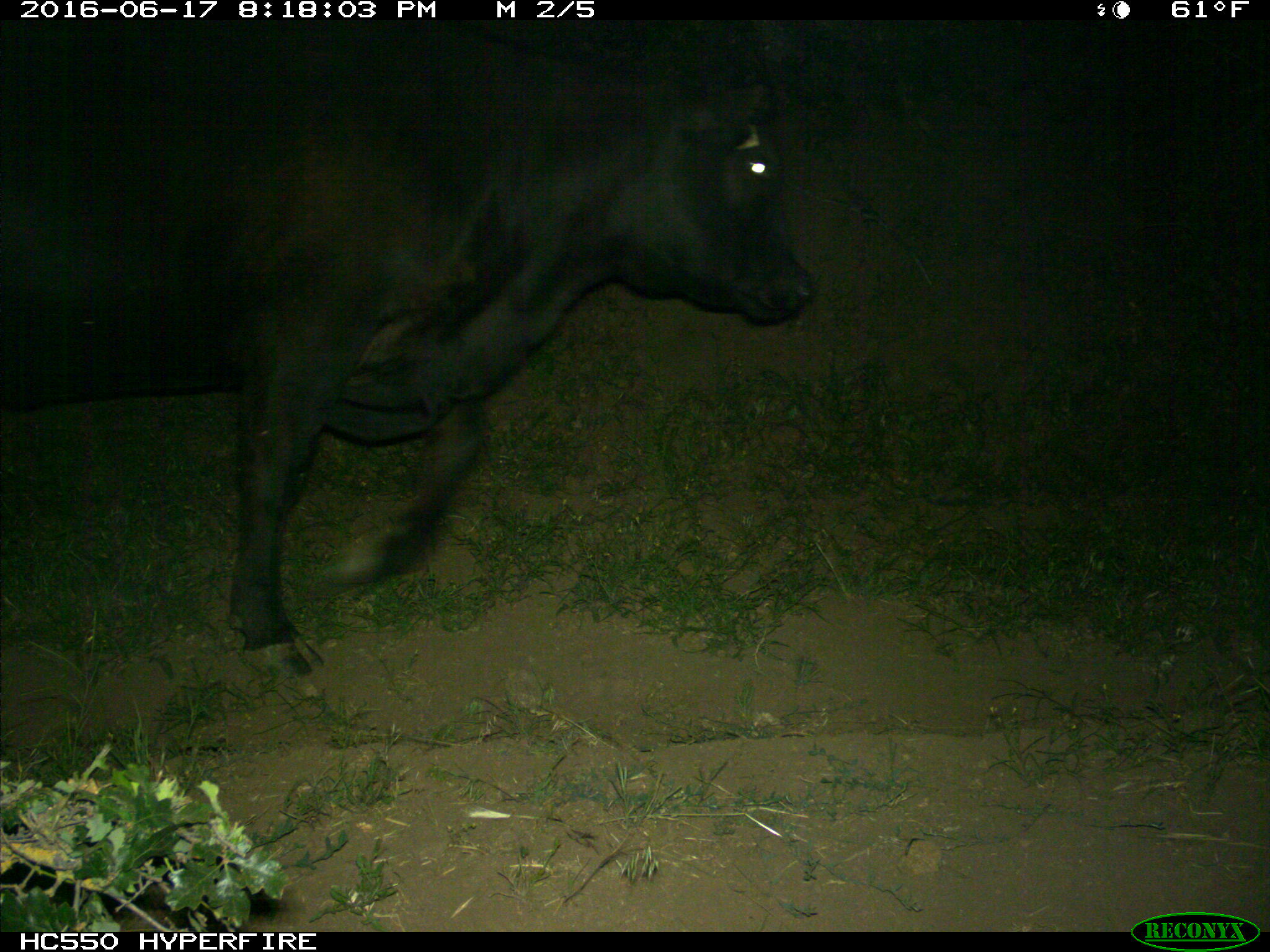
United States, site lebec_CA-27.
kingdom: Animalia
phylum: Chordata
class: Mammalia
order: Artiodactyla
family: Bovidae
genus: Bos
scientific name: Bos taurus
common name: domestic cow